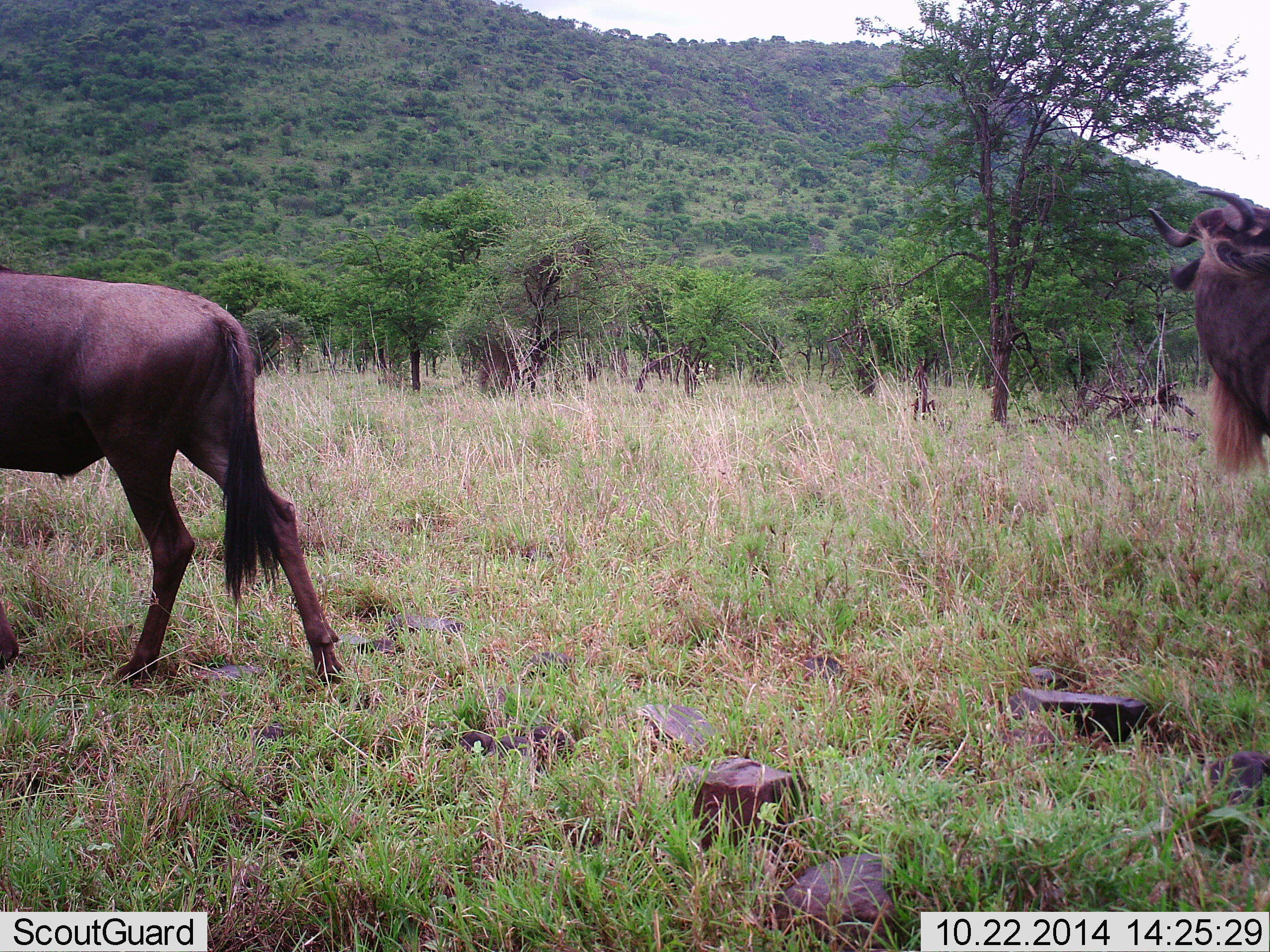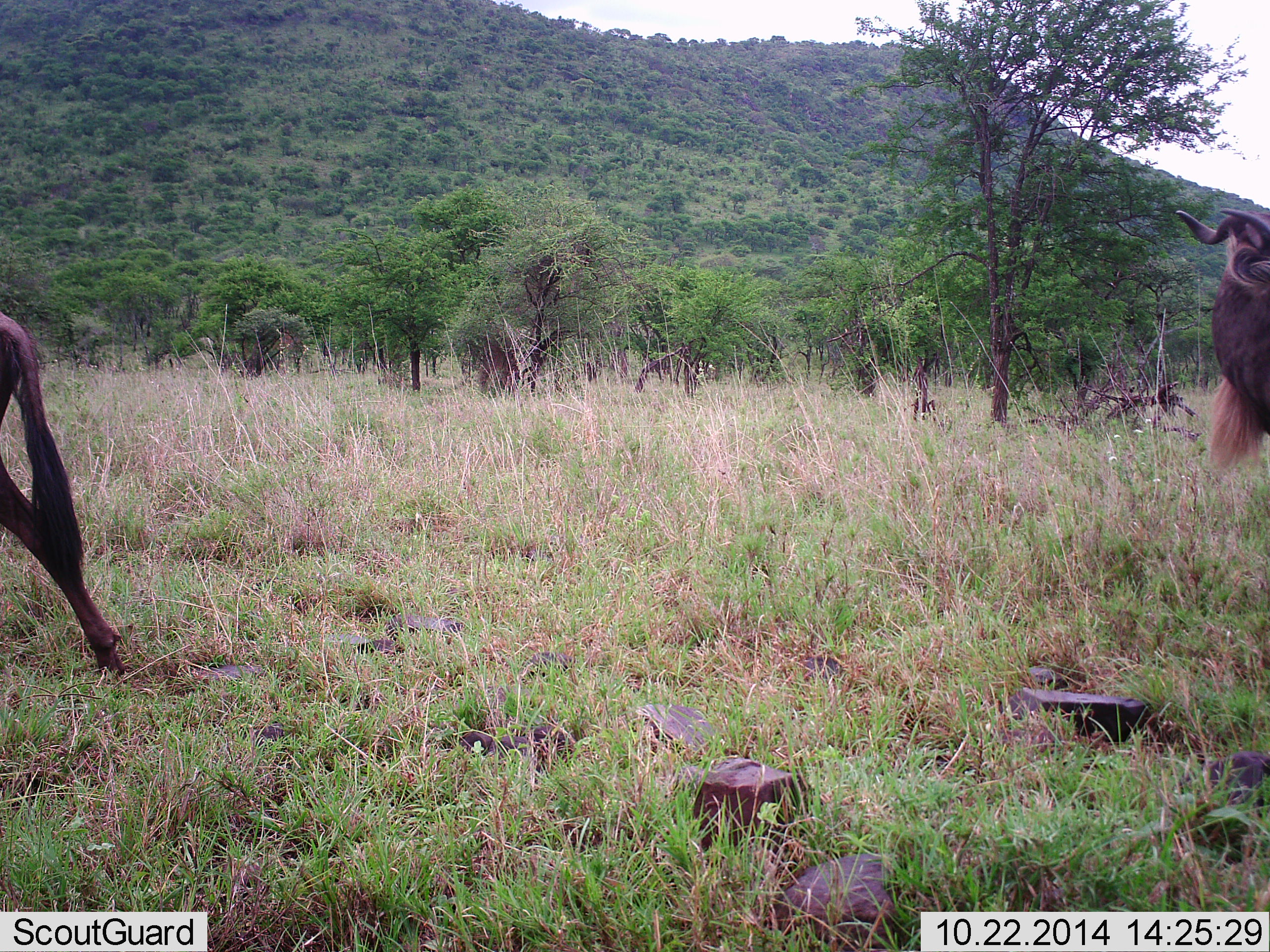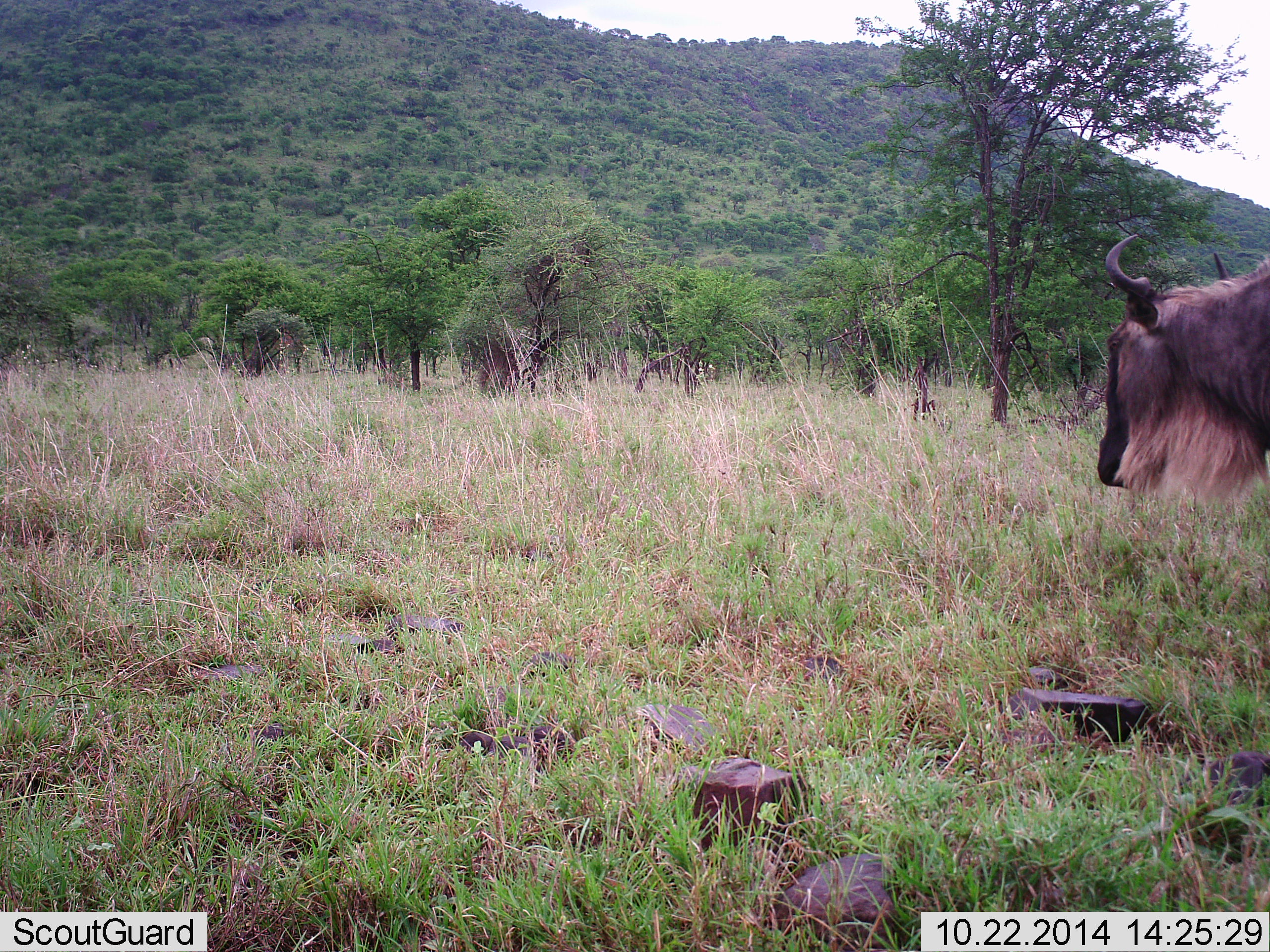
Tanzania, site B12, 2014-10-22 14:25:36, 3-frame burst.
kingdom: Animalia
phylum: Chordata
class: Mammalia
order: Artiodactyla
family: Bovidae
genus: Connochaetes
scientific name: Connochaetes taurinus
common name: blue wildebeest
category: wildebeest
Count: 2.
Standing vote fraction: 10%.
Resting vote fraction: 0%.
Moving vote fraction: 90%.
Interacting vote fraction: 0%.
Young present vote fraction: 0%.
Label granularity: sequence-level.